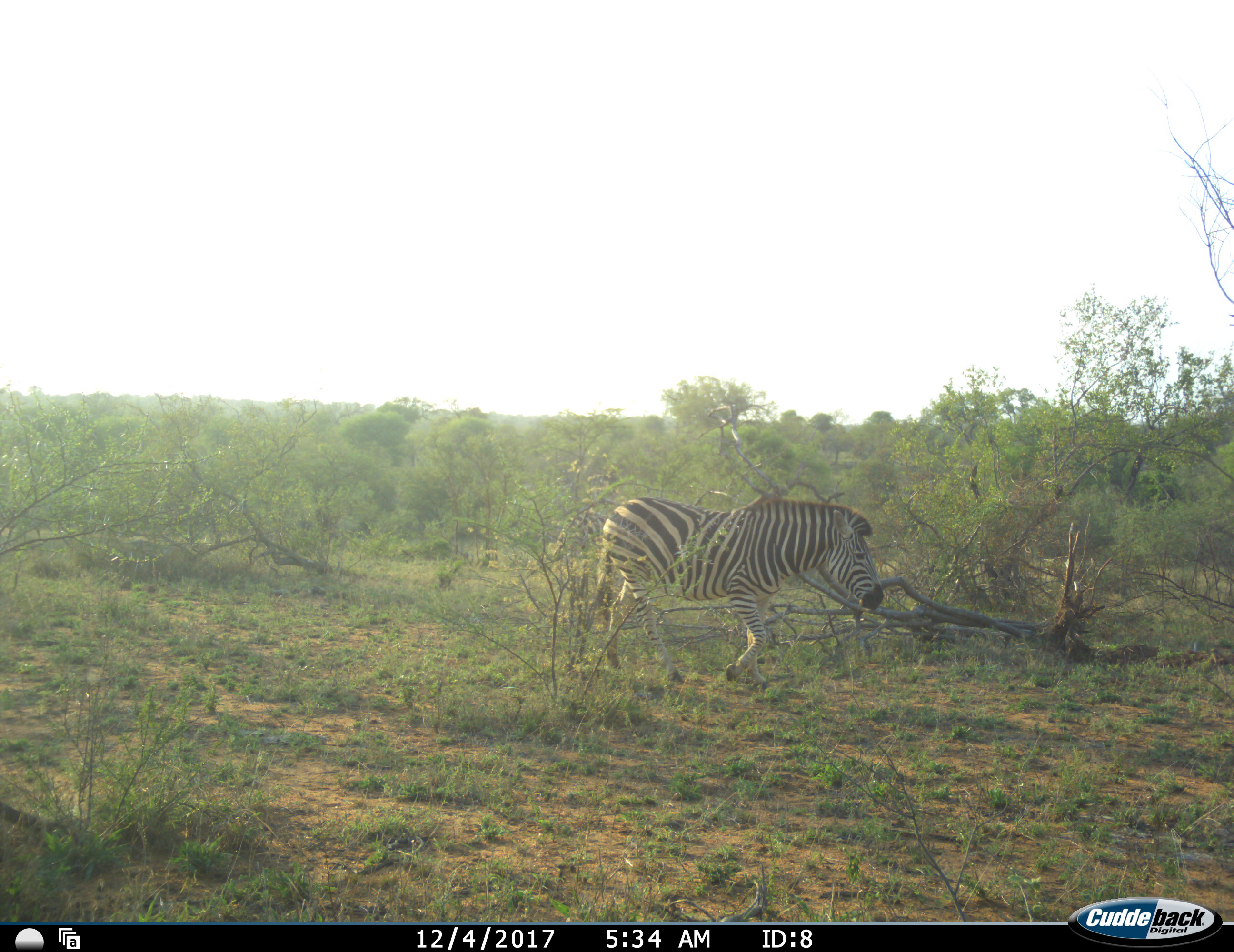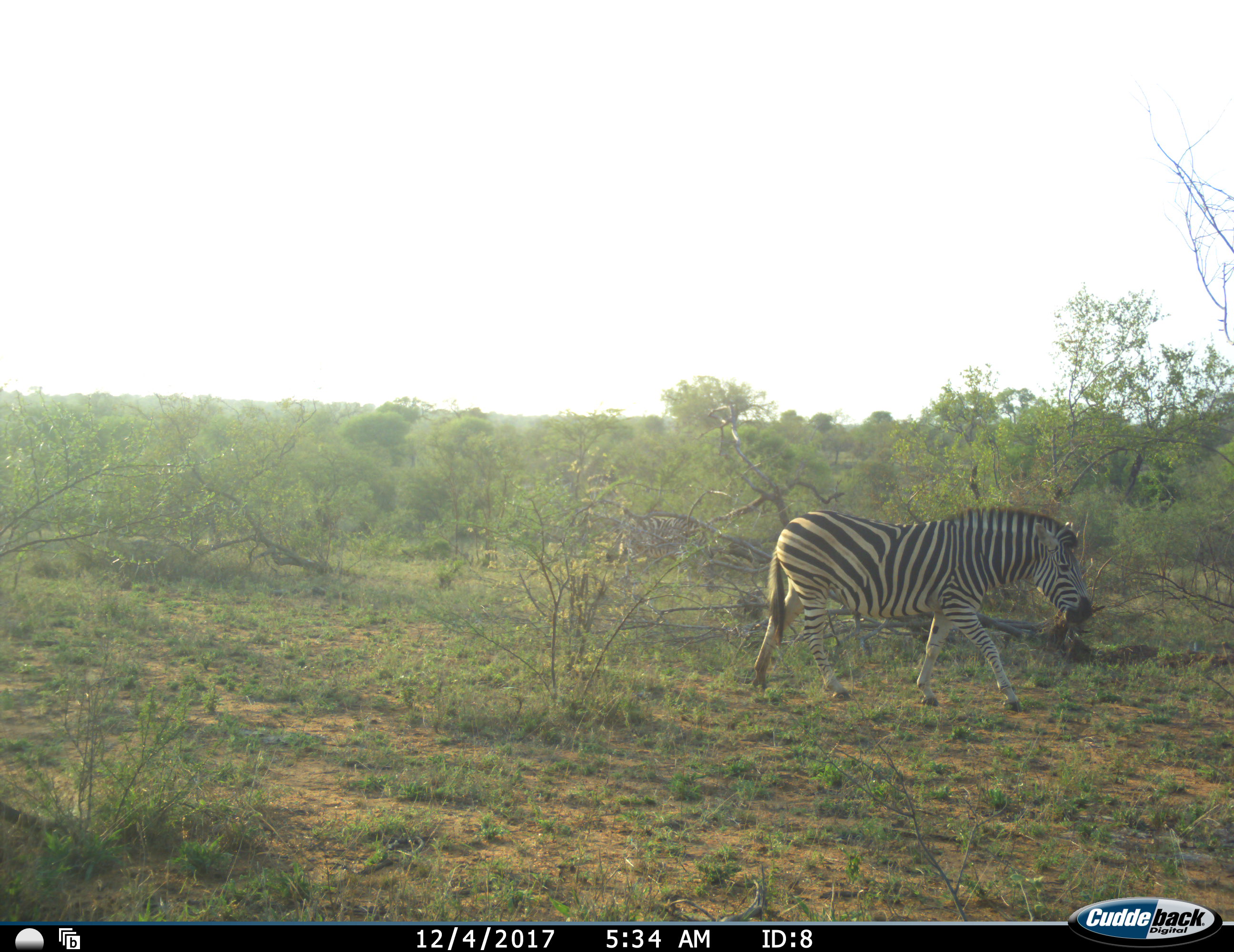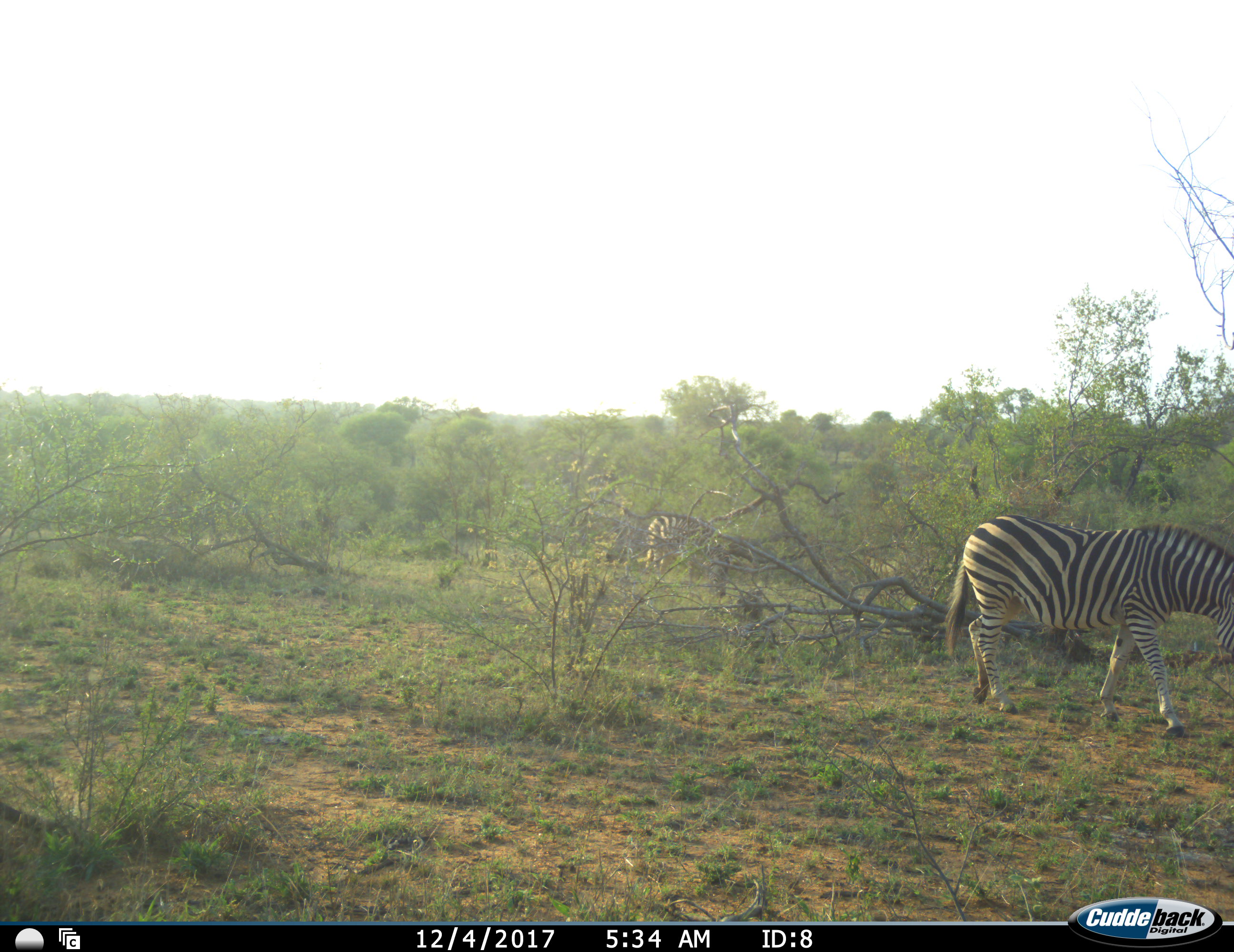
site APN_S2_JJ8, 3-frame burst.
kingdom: Animalia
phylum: Chordata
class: Mammalia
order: Perissodactyla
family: Equidae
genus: Equus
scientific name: Equus quagga burchellii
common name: burchell's zebra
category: zebraburchells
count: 1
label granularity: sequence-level